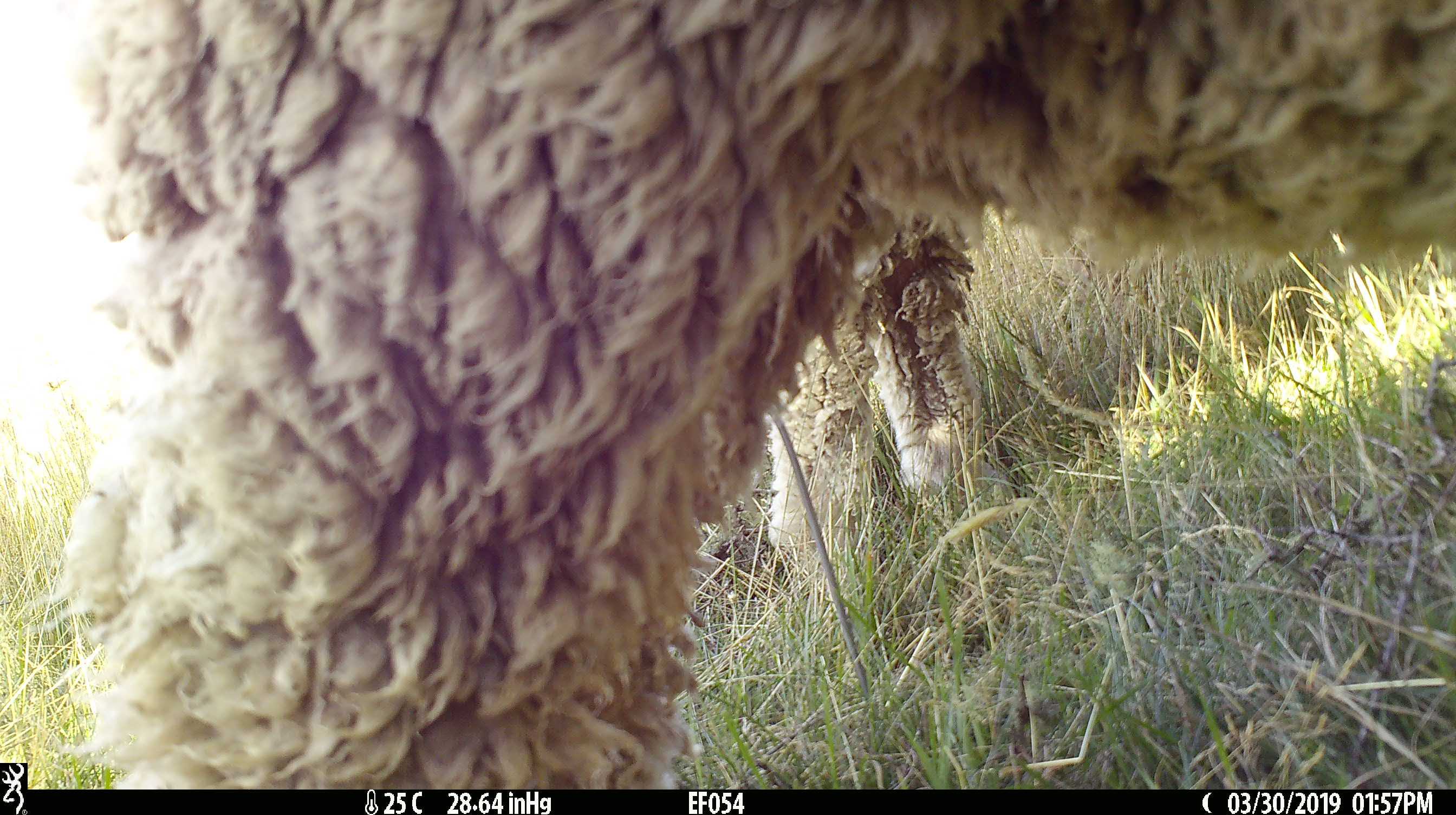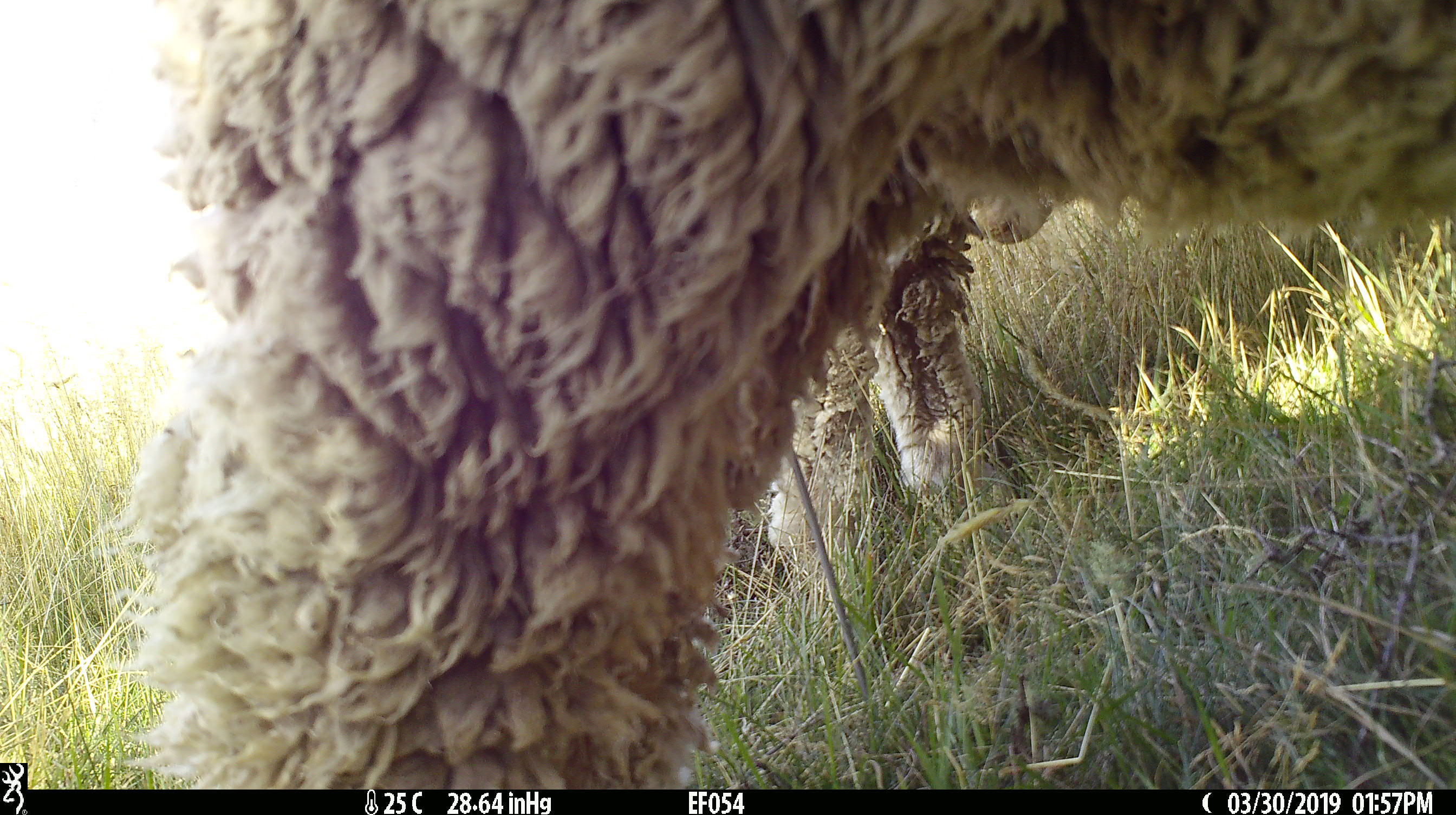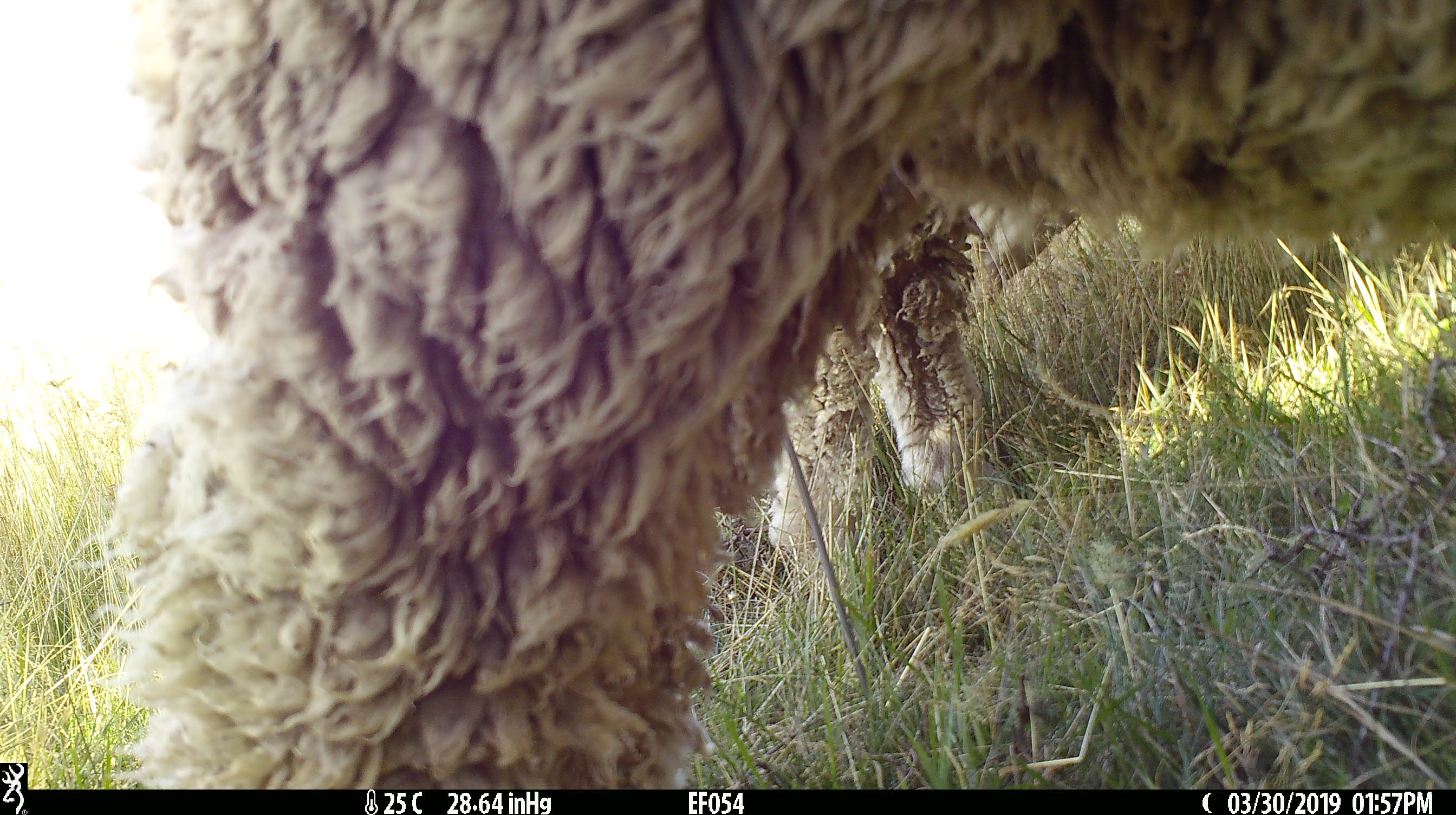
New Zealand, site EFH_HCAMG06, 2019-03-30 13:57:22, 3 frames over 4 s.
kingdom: Animalia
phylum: Chordata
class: Mammalia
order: Artiodactyla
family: Bovidae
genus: Ovis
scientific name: Ovis aries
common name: domestic sheep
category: sheep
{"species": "sheep (domestic sheep) (Ovis aries)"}